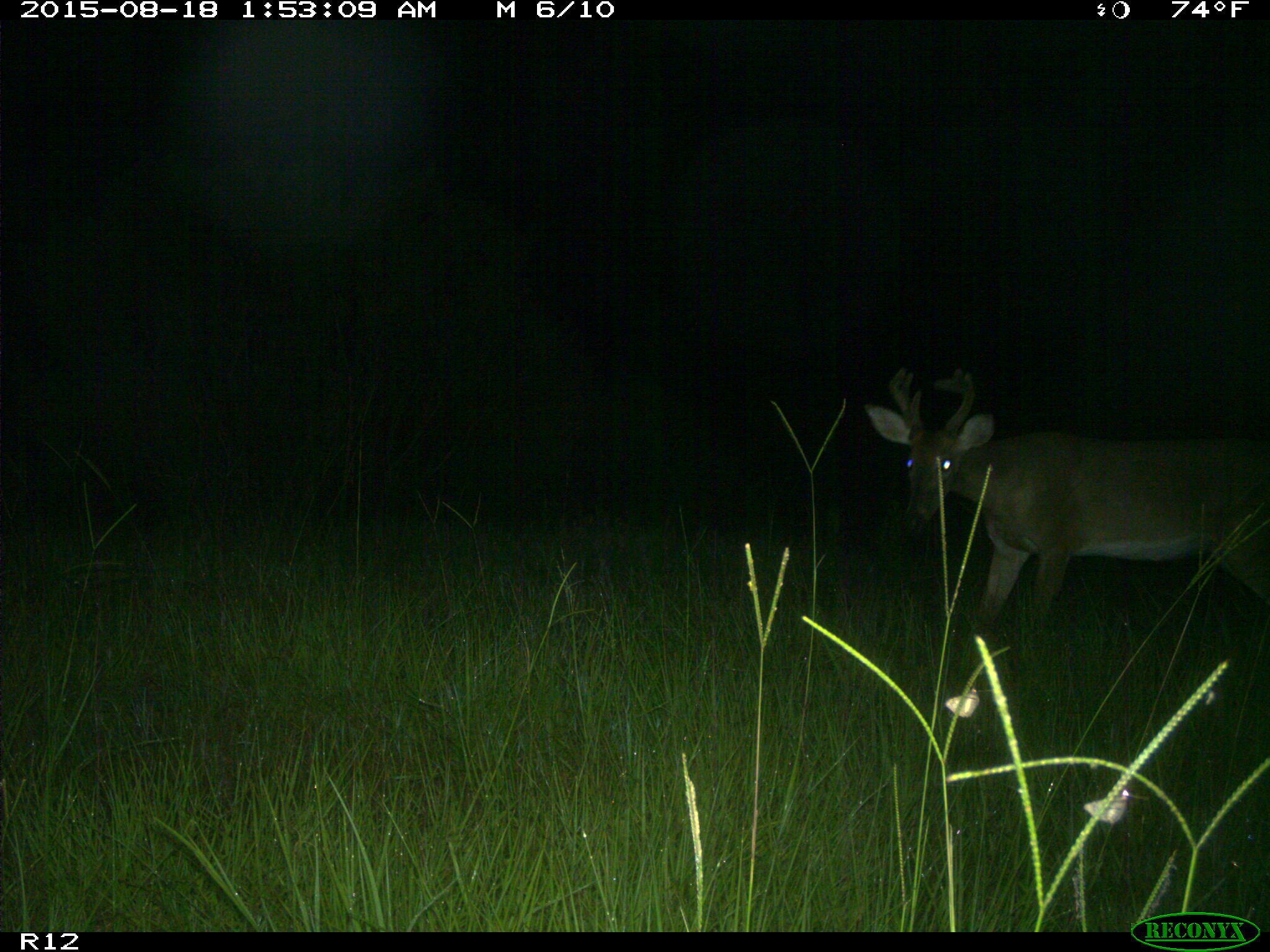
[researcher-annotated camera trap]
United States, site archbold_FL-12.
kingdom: Animalia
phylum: Chordata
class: Mammalia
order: Artiodactyla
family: Cervidae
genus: Odocoileus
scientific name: Odocoileus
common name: deer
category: unidentified deer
Unidentified deer (deer) (Odocoileus).